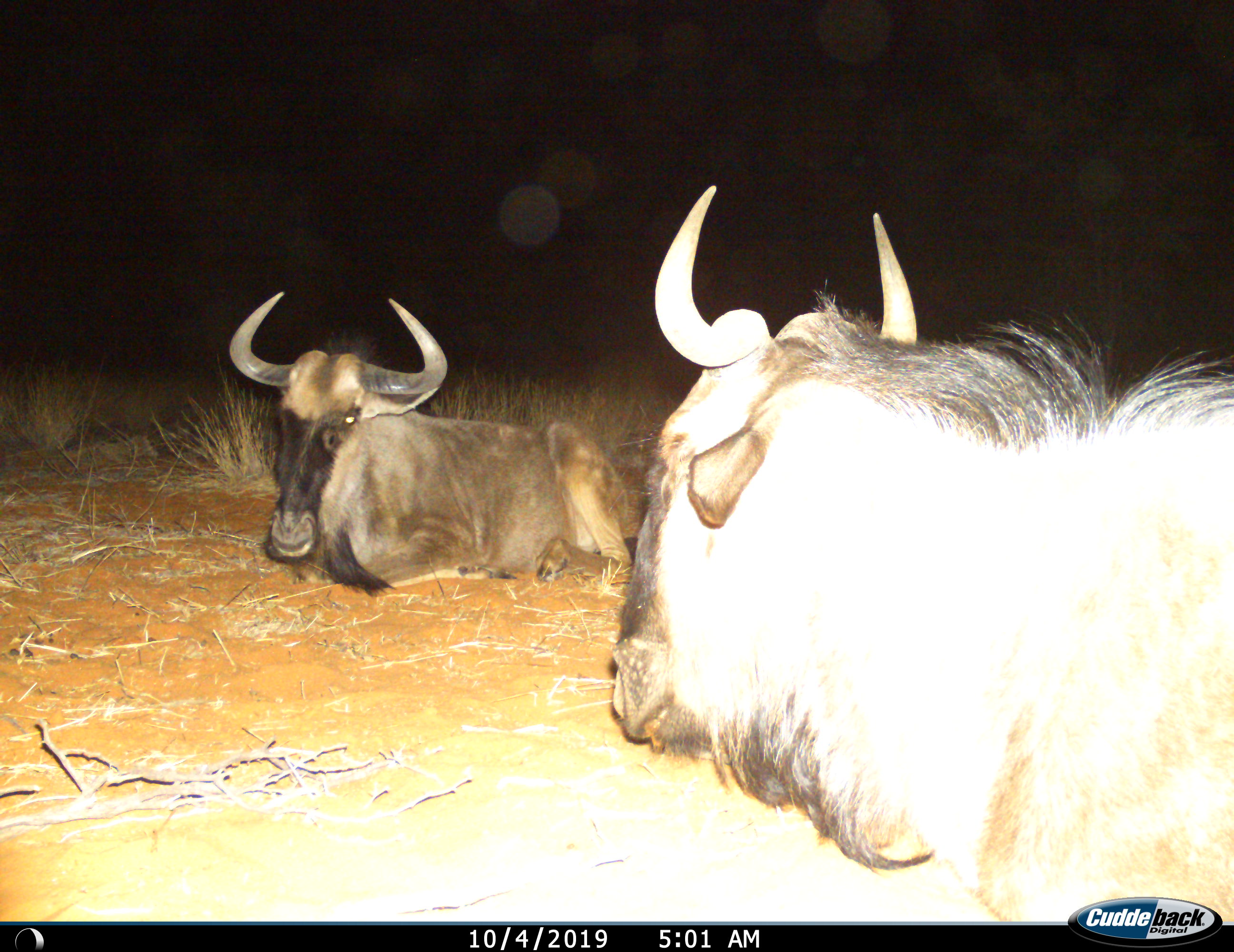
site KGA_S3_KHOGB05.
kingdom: Animalia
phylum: Chordata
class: Mammalia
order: Artiodactyla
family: Bovidae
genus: Connochaetes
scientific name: Connochaetes taurinus taurinus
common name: blue wildebeest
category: wildebeestblue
Wildebeestblue (blue wildebeest) (Connochaetes taurinus taurinus), count 2. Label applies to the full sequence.